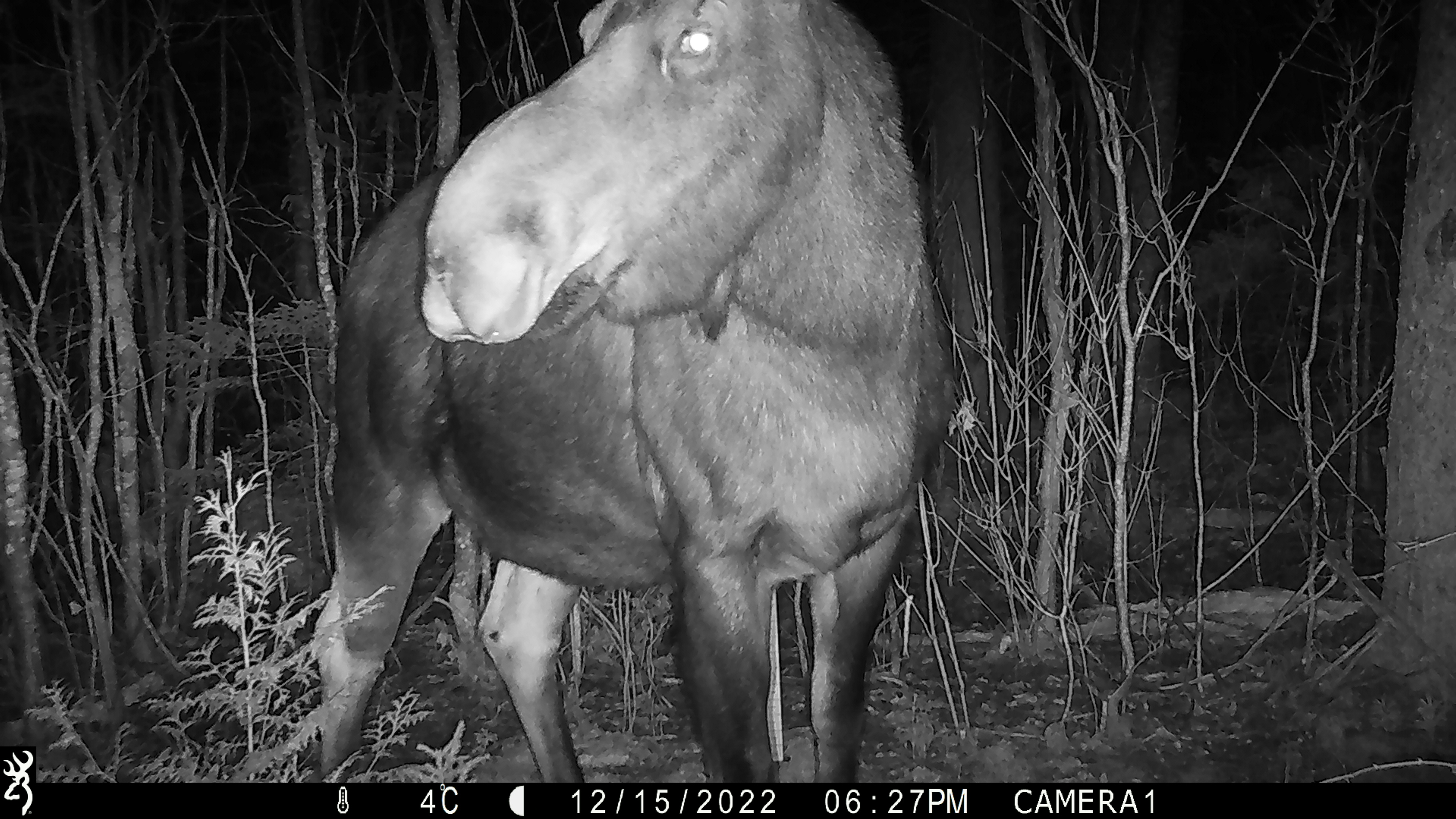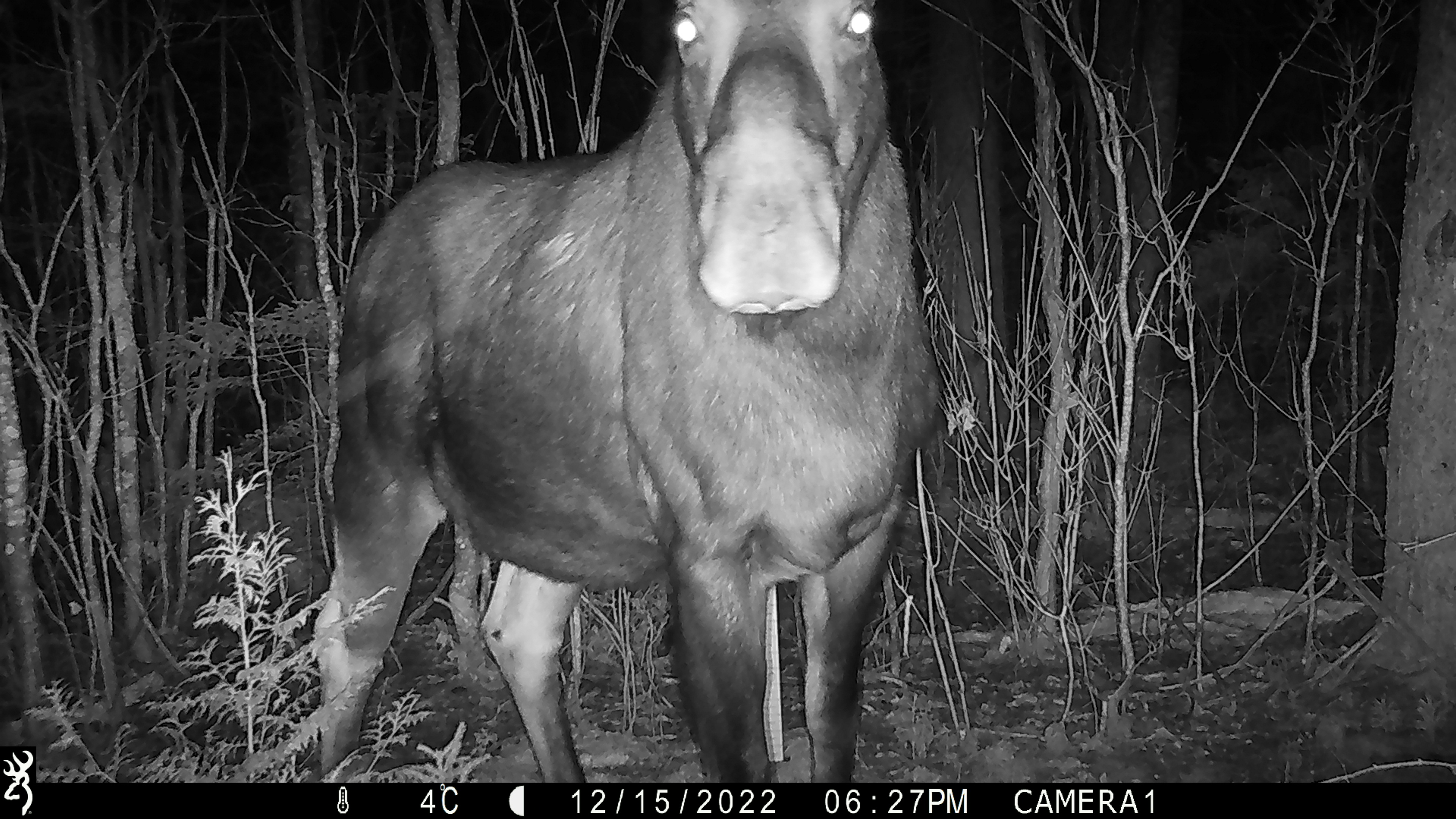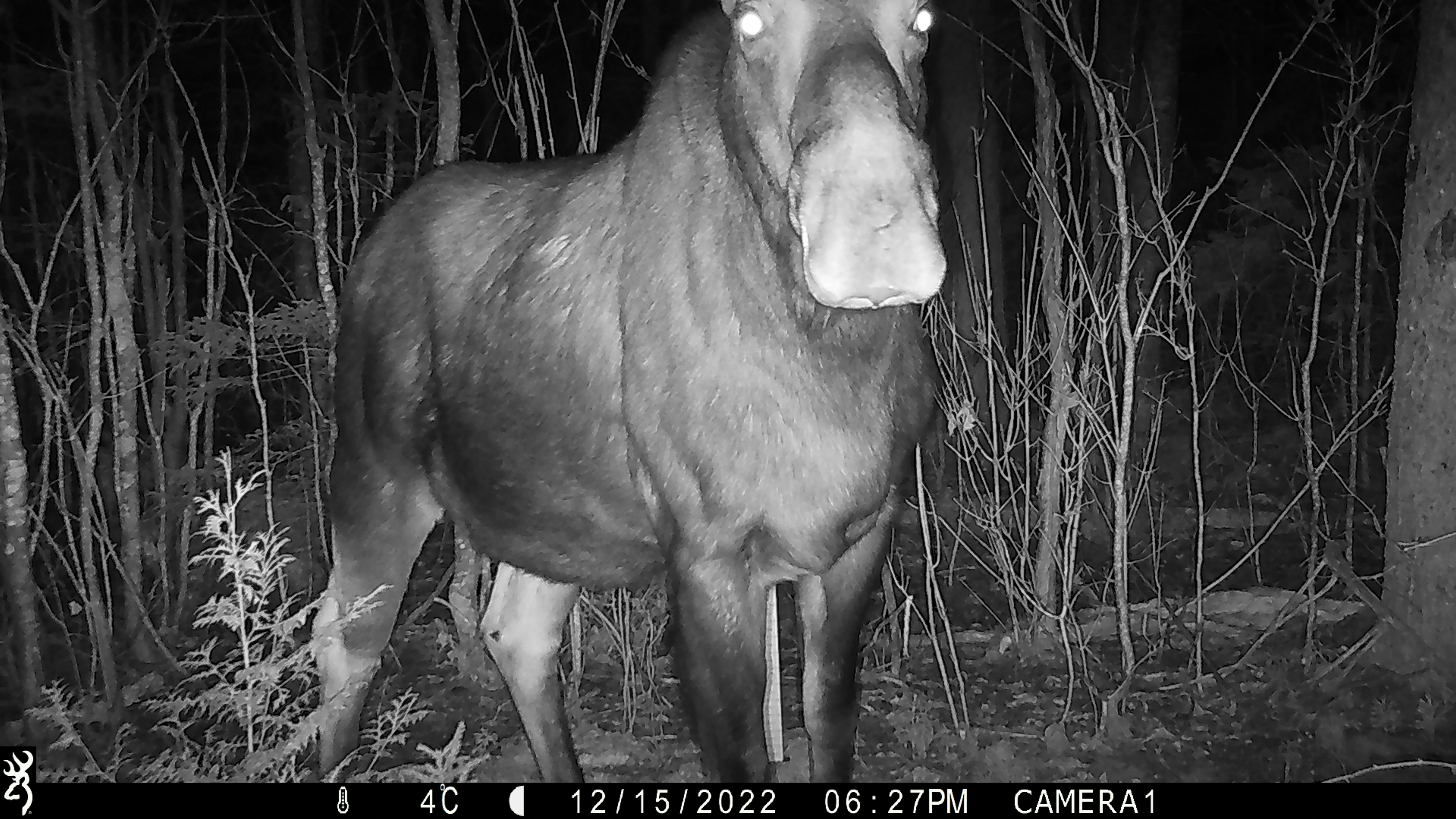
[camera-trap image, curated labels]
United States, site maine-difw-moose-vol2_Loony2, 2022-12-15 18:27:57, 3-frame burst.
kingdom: Animalia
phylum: Chordata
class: Mammalia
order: Artiodactyla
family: Cervidae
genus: Alces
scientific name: Alces alces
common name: moose